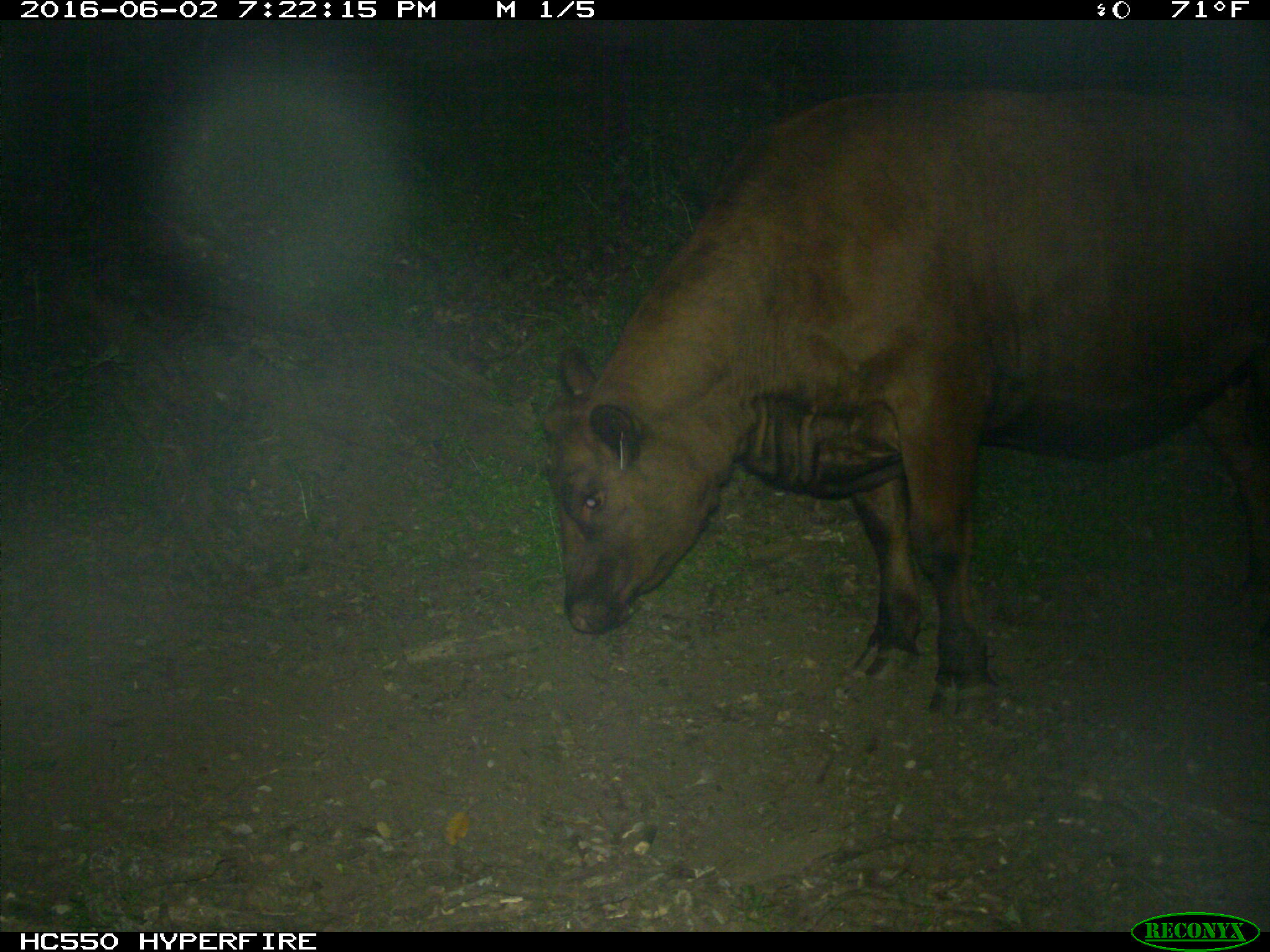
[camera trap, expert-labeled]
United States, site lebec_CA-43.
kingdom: Animalia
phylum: Chordata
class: Mammalia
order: Artiodactyla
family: Bovidae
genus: Bos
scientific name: Bos taurus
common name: domestic cow